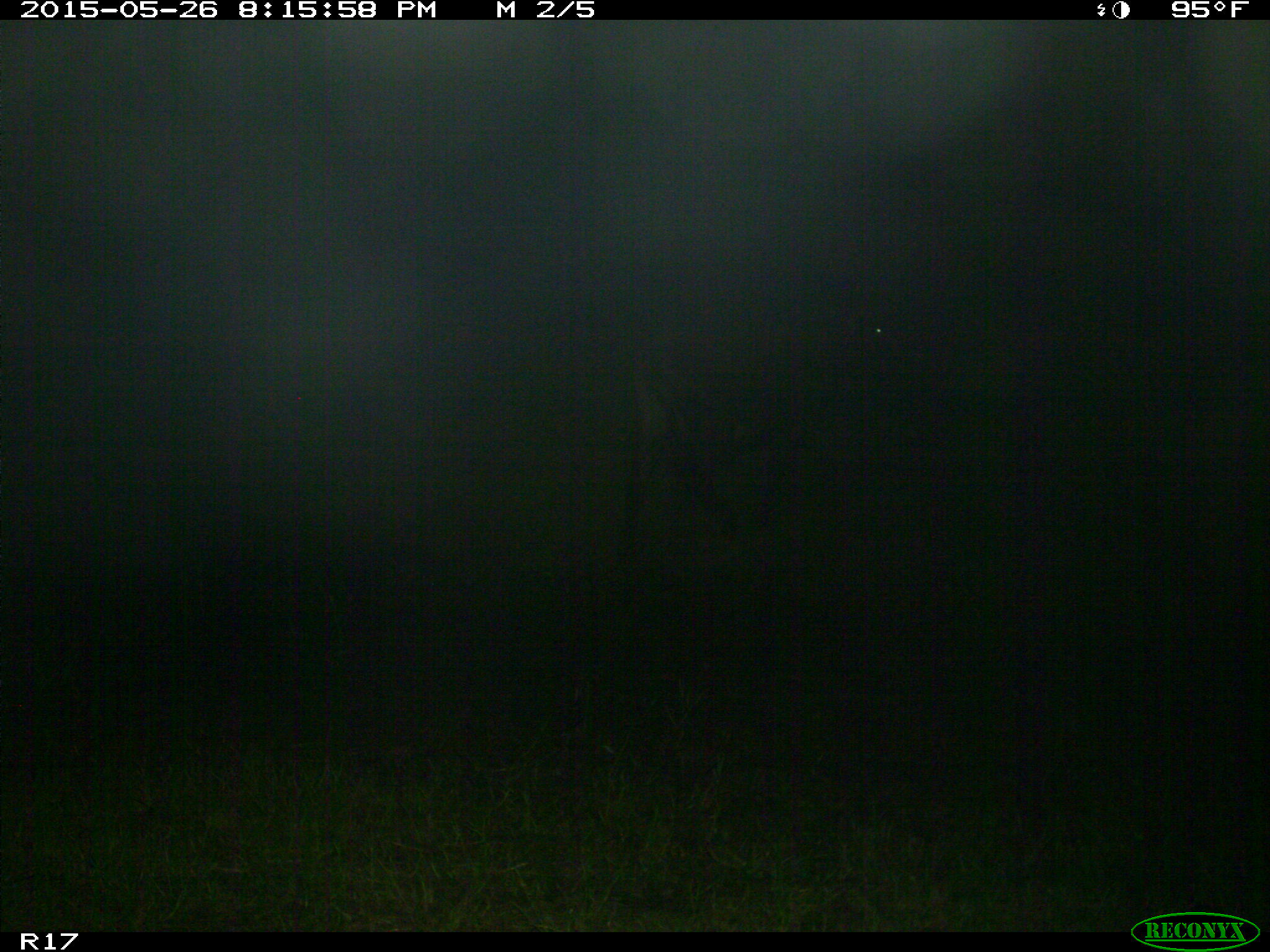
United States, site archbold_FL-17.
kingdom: Animalia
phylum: Chordata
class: Mammalia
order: Artiodactyla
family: Bovidae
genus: Bos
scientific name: Bos taurus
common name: domestic cow